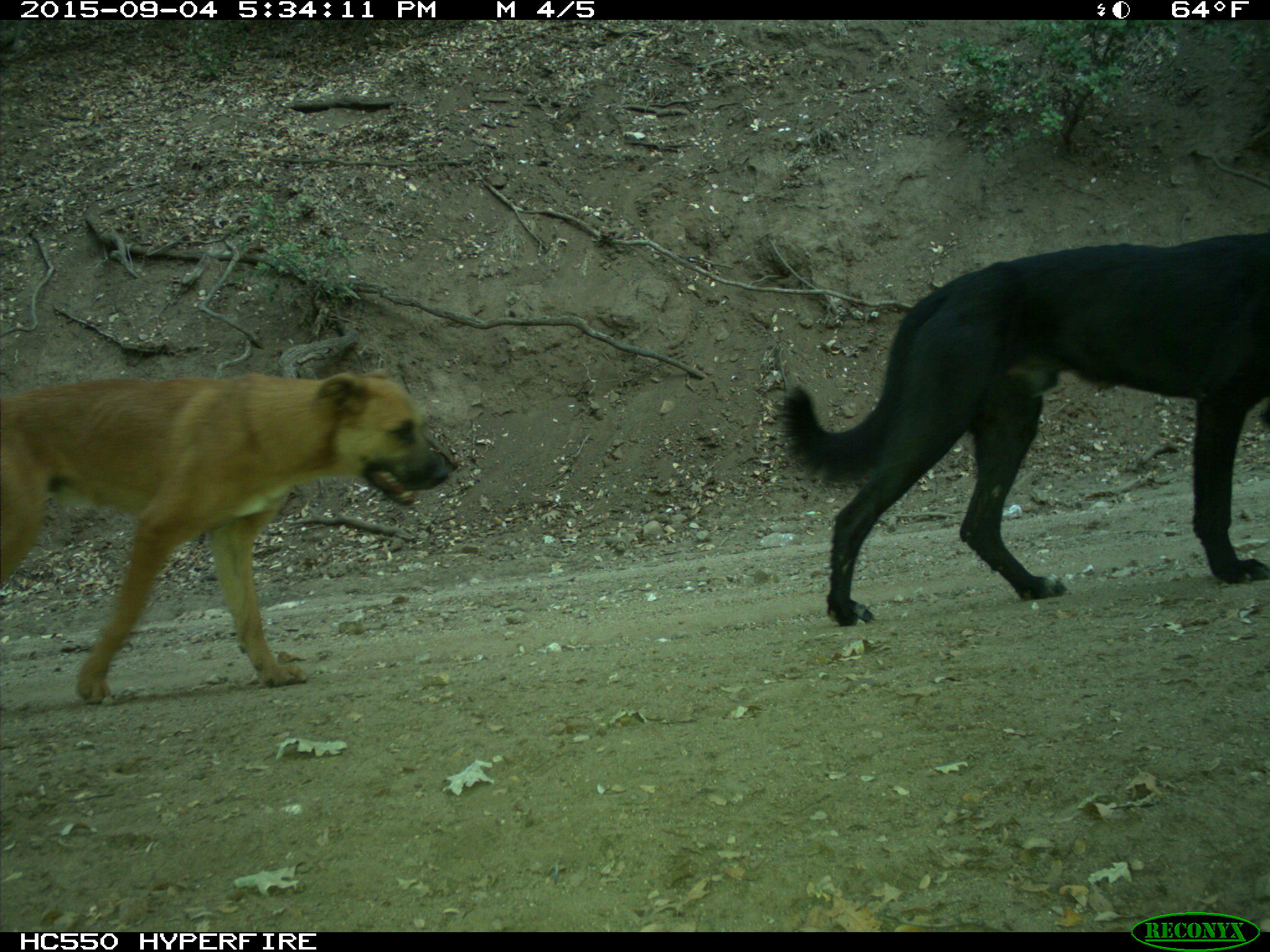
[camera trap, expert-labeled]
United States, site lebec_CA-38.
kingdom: Animalia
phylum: Chordata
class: Mammalia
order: Carnivora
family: Canidae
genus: Canis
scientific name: Canis familiaris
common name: domestic dog